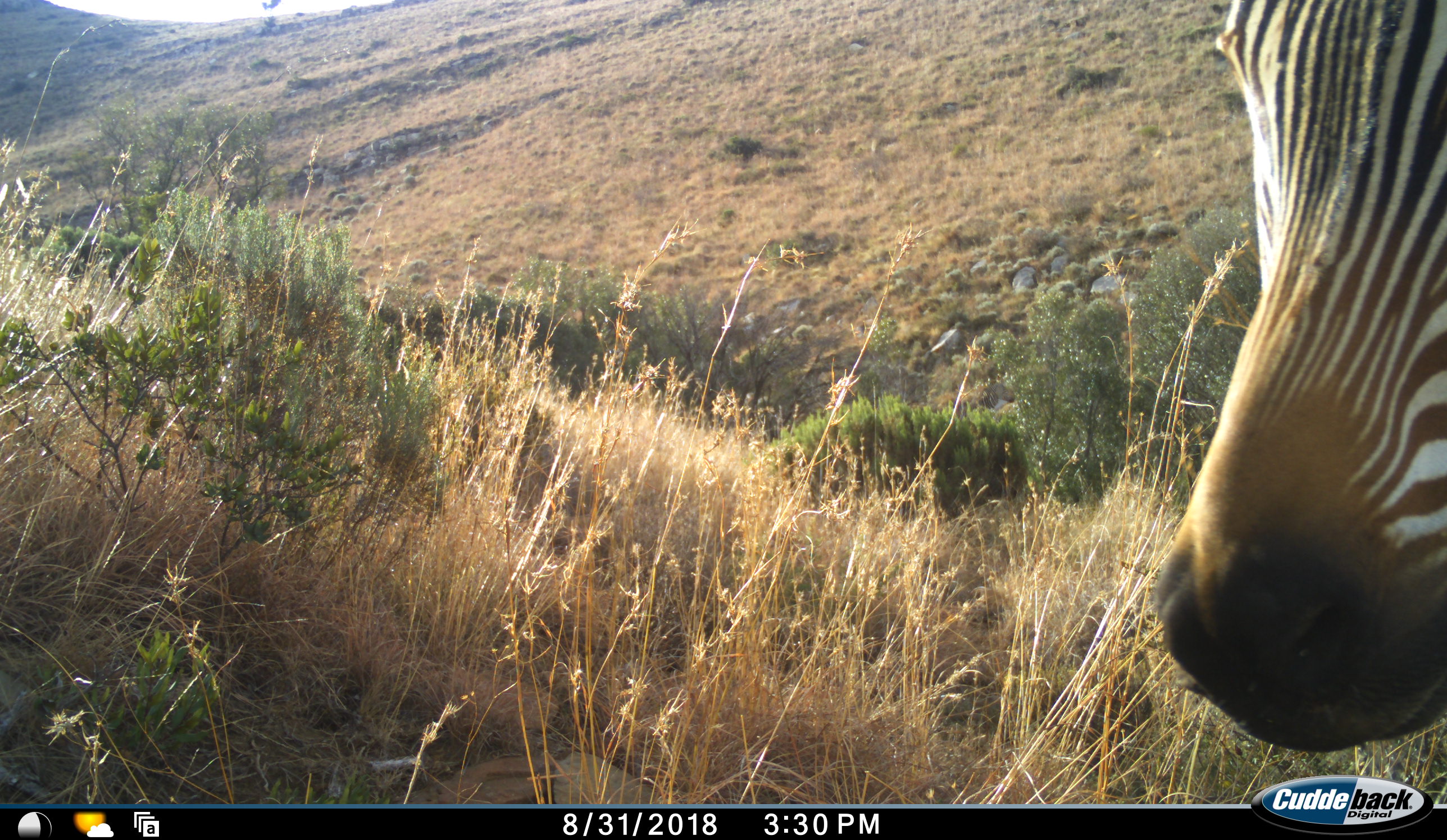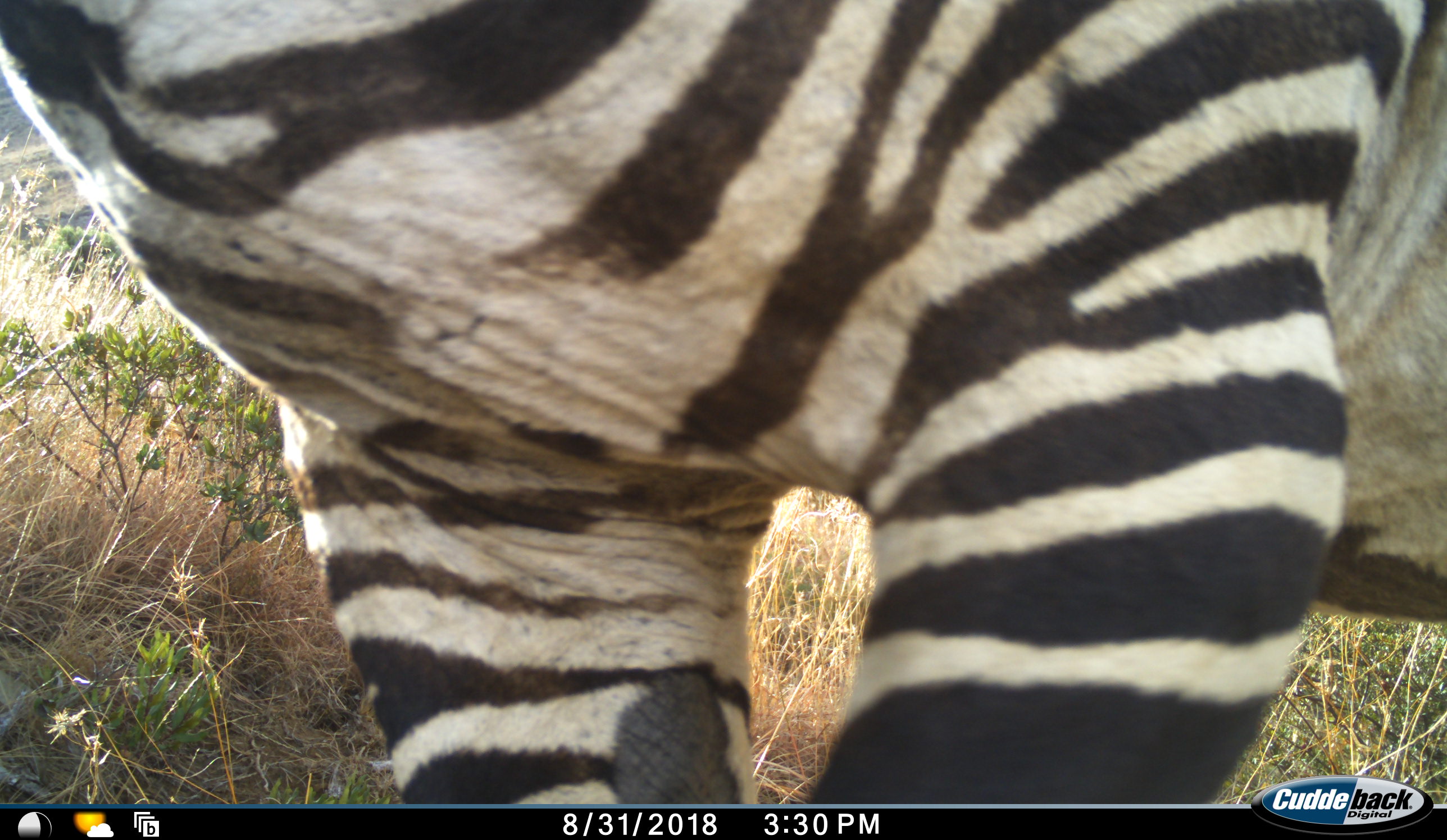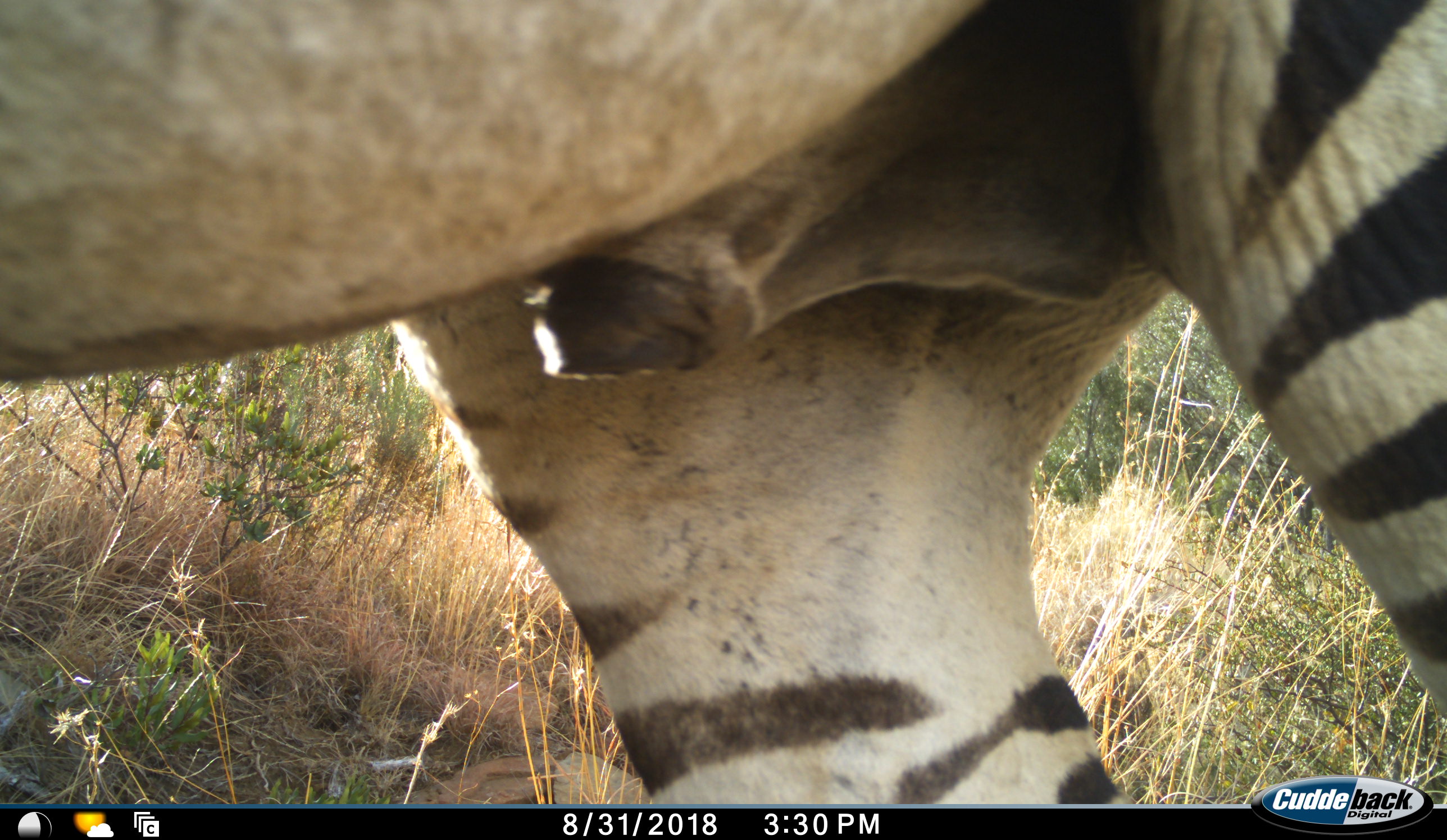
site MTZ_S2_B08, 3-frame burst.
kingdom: Animalia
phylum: Chordata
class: Mammalia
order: Perissodactyla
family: Equidae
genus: Equus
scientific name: Equus zebra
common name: mountain zebra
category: zebramountain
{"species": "zebramountain (mountain zebra) (Equus zebra)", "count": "1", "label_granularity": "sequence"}